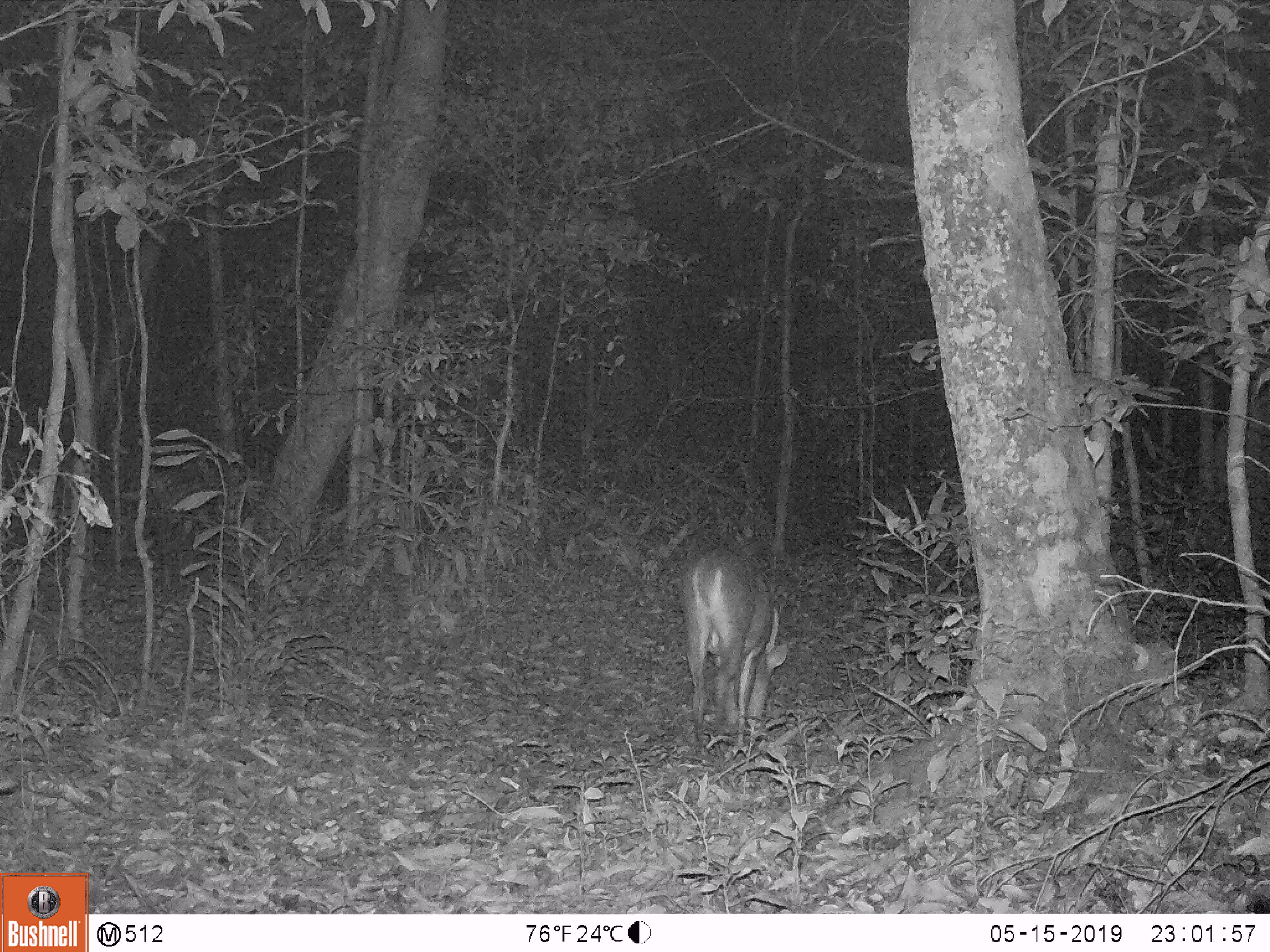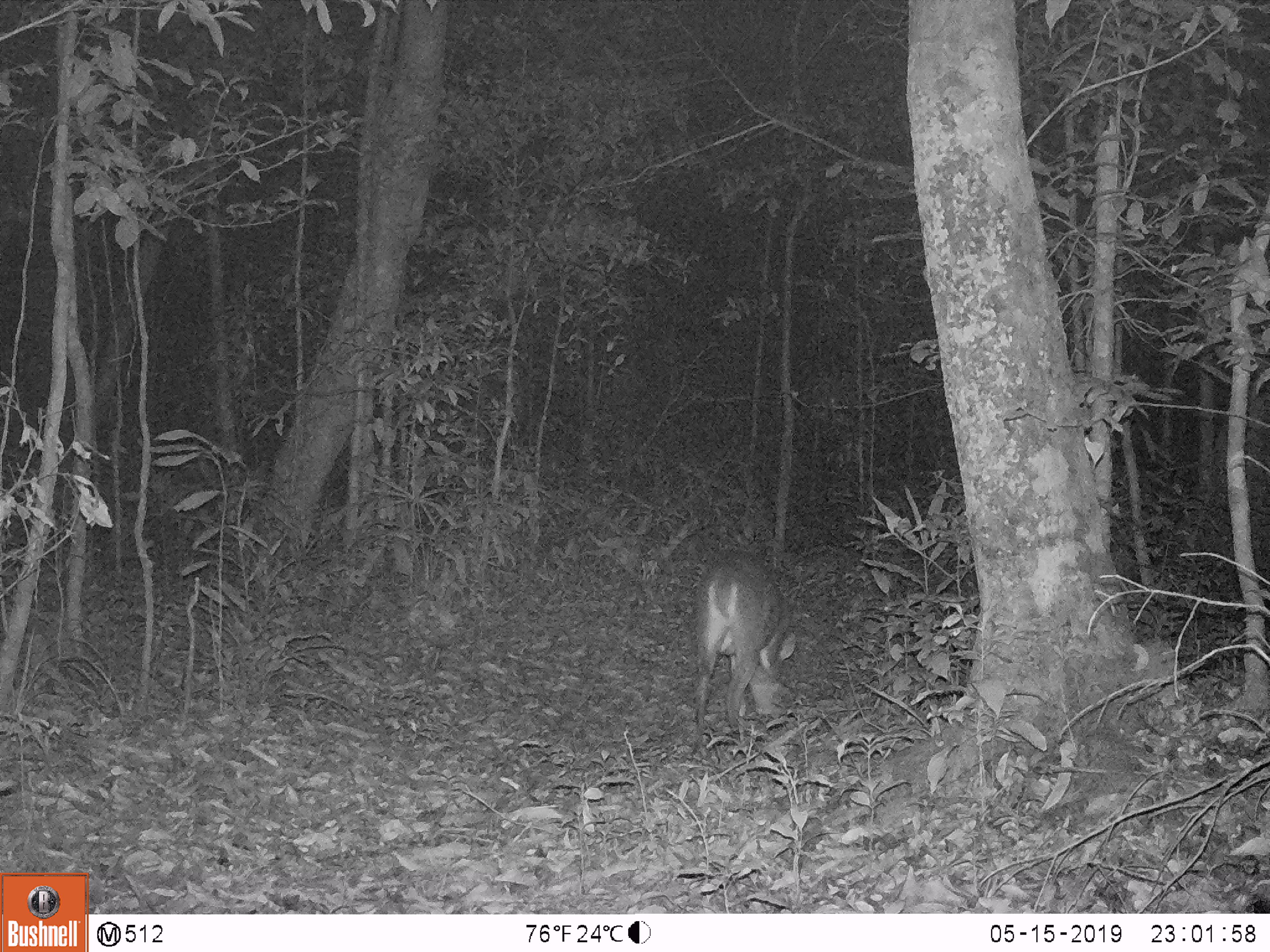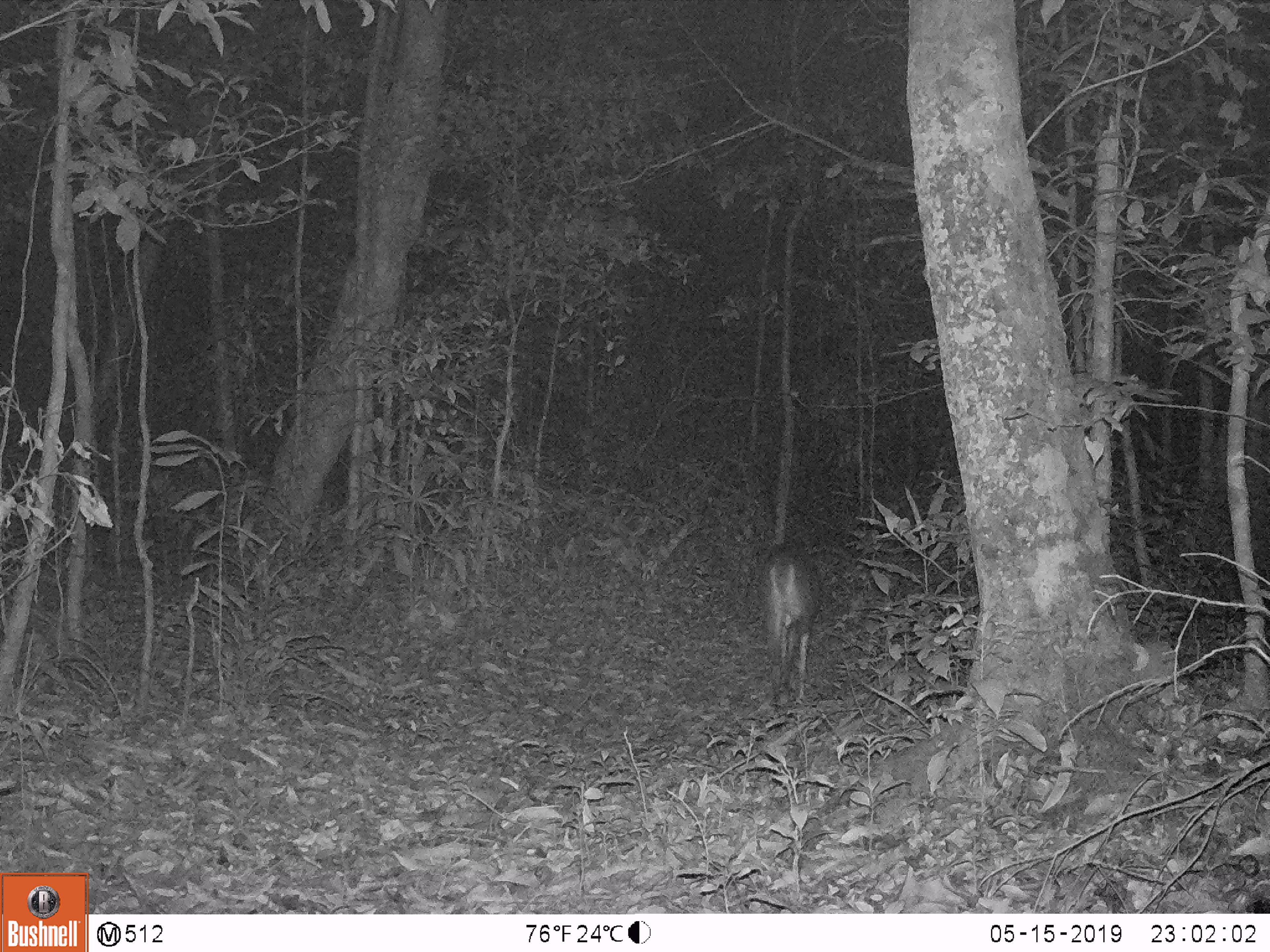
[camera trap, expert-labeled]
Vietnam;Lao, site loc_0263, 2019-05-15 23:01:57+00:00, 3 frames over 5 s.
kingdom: Animalia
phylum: Chordata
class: Mammalia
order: Artiodactyla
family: Cervidae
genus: Muntiacus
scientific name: Muntiacus vuquangensis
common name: large-antlered muntjac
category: large antlered muntjac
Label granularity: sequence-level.